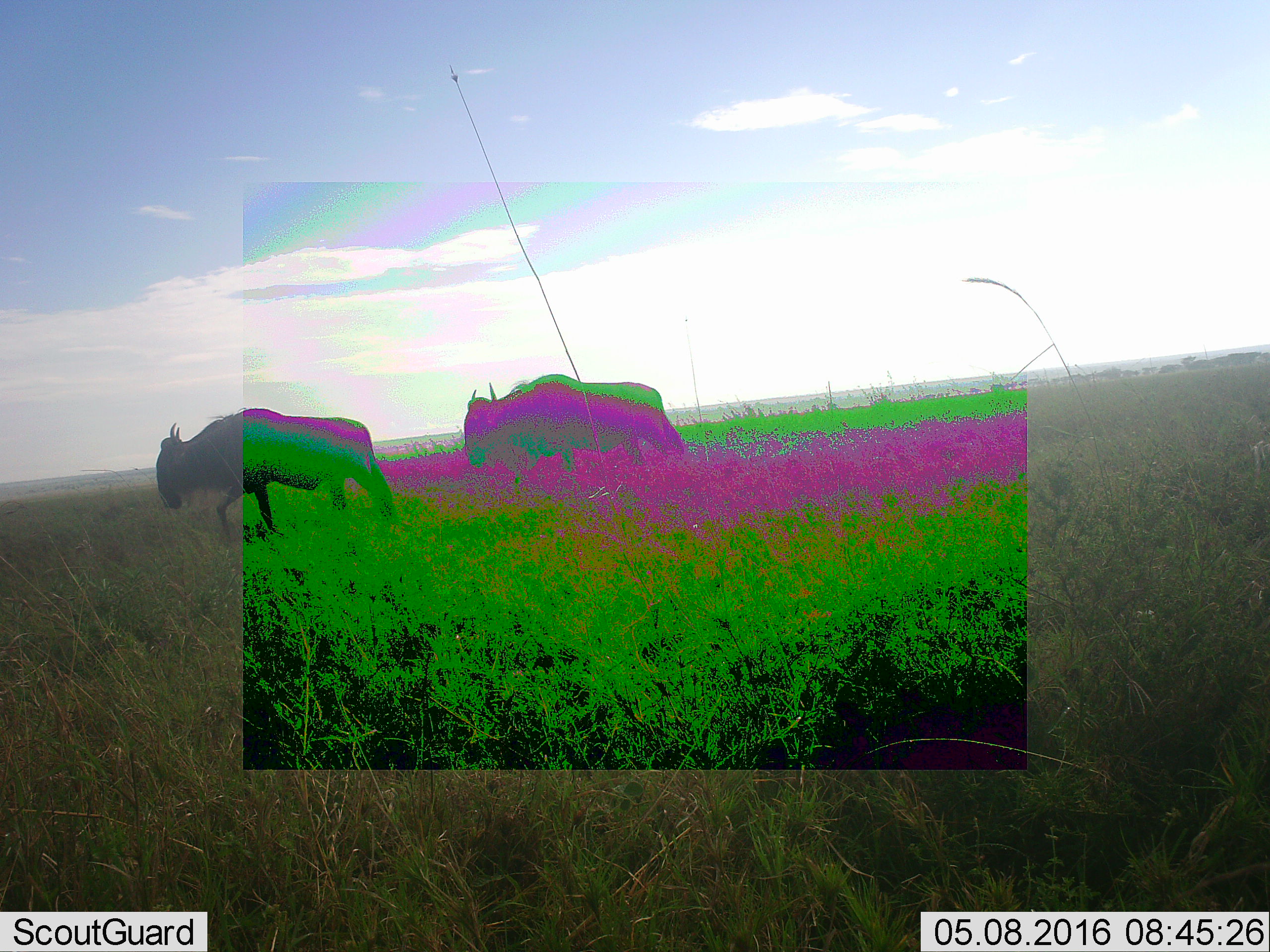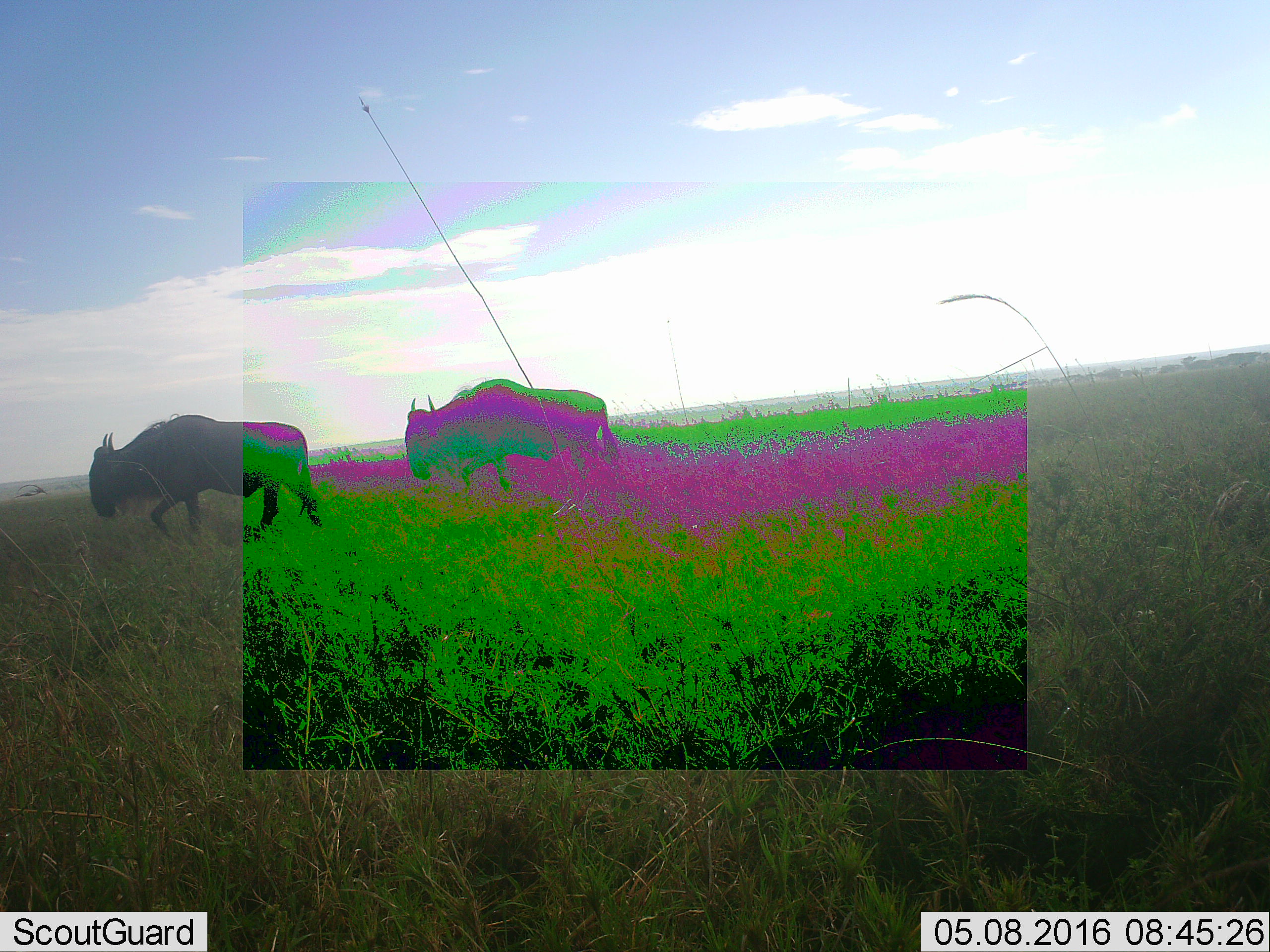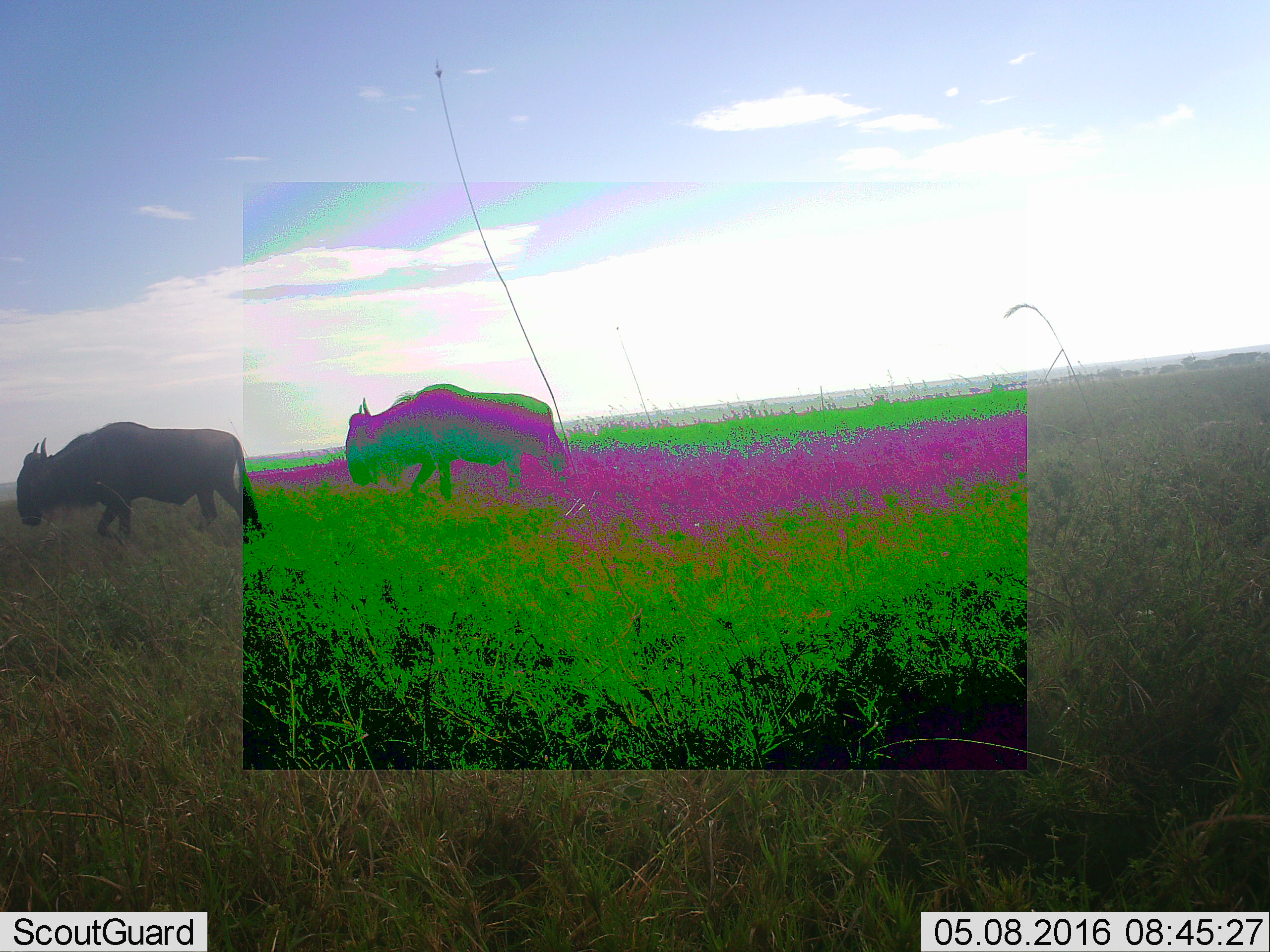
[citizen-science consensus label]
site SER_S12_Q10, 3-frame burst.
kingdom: Animalia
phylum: Chordata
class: Mammalia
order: Artiodactyla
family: Bovidae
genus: Connochaetes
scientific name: Connochaetes taurinus taurinus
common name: blue wildebeest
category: wildebeestblue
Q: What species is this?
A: Wildebeestblue (blue wildebeest) (Connochaetes taurinus taurinus).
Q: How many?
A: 2.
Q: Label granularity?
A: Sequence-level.